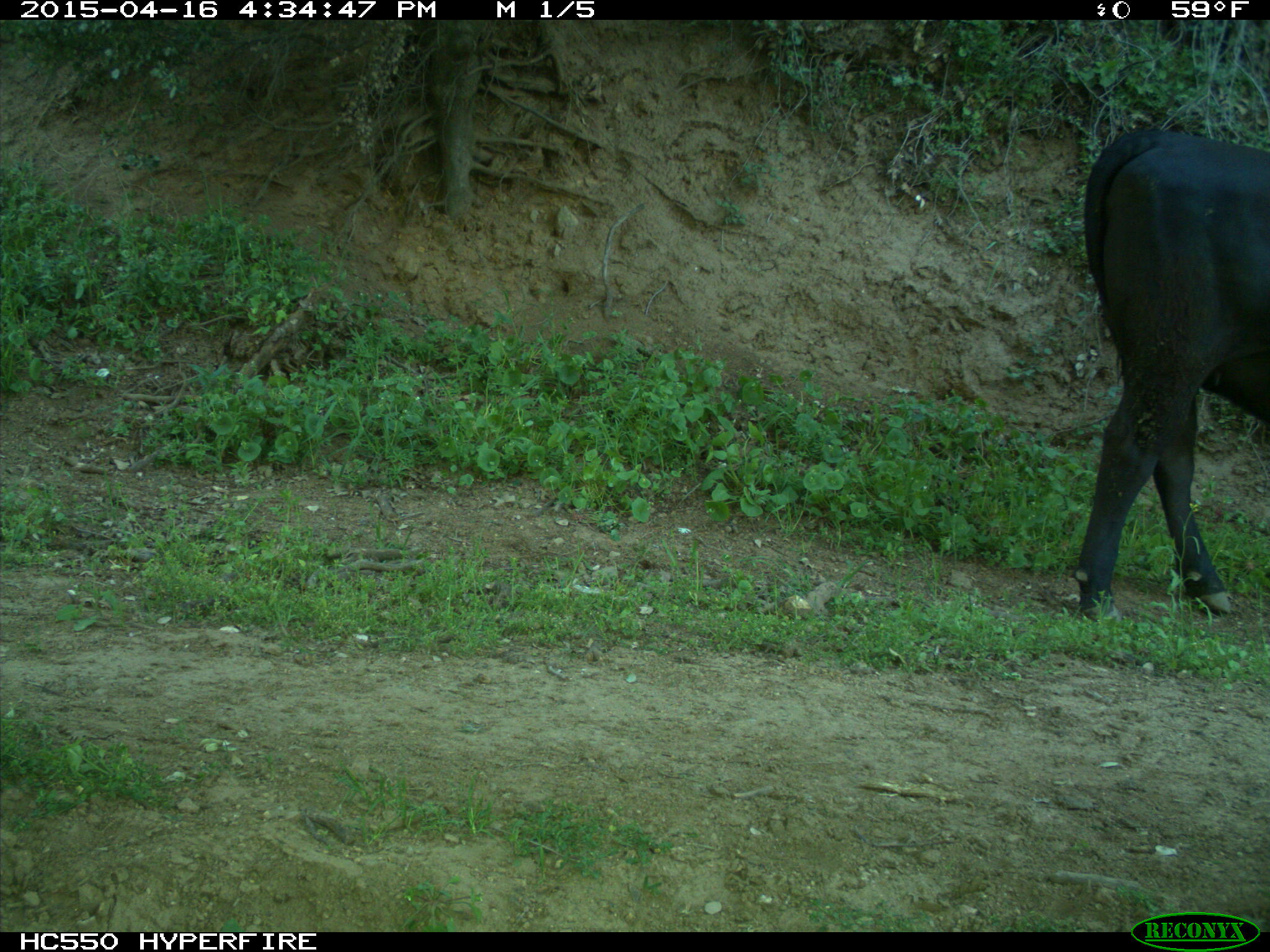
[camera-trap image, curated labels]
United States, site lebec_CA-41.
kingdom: Animalia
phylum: Chordata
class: Mammalia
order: Artiodactyla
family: Bovidae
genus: Bos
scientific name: Bos taurus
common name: domestic cow